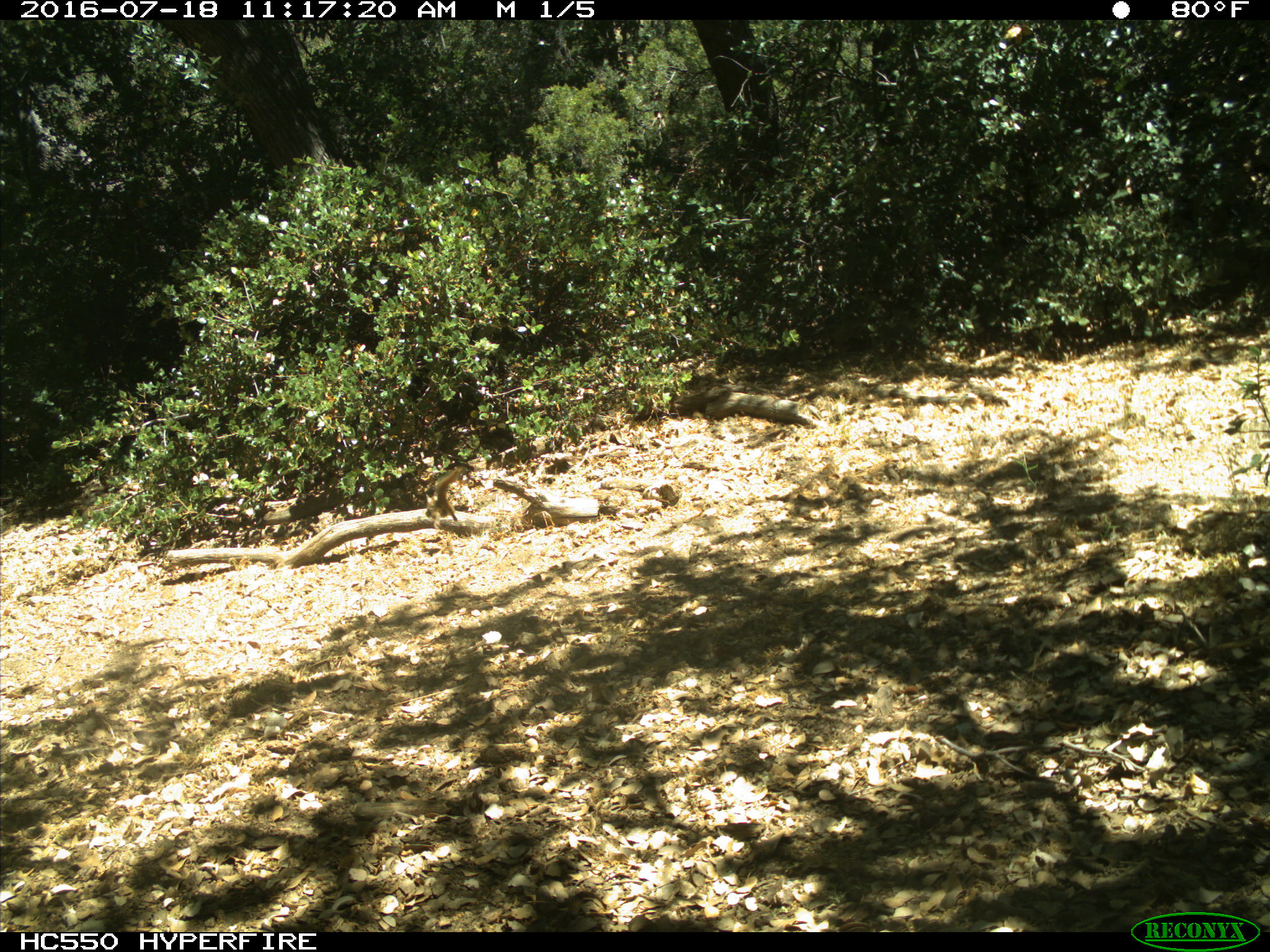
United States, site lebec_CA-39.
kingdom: Animalia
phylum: Chordata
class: Mammalia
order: Rodentia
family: Sciuridae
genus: Tamias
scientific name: Tamias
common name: chipmunk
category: unidentified chipmunk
Unidentified chipmunk (chipmunk) (Tamias).